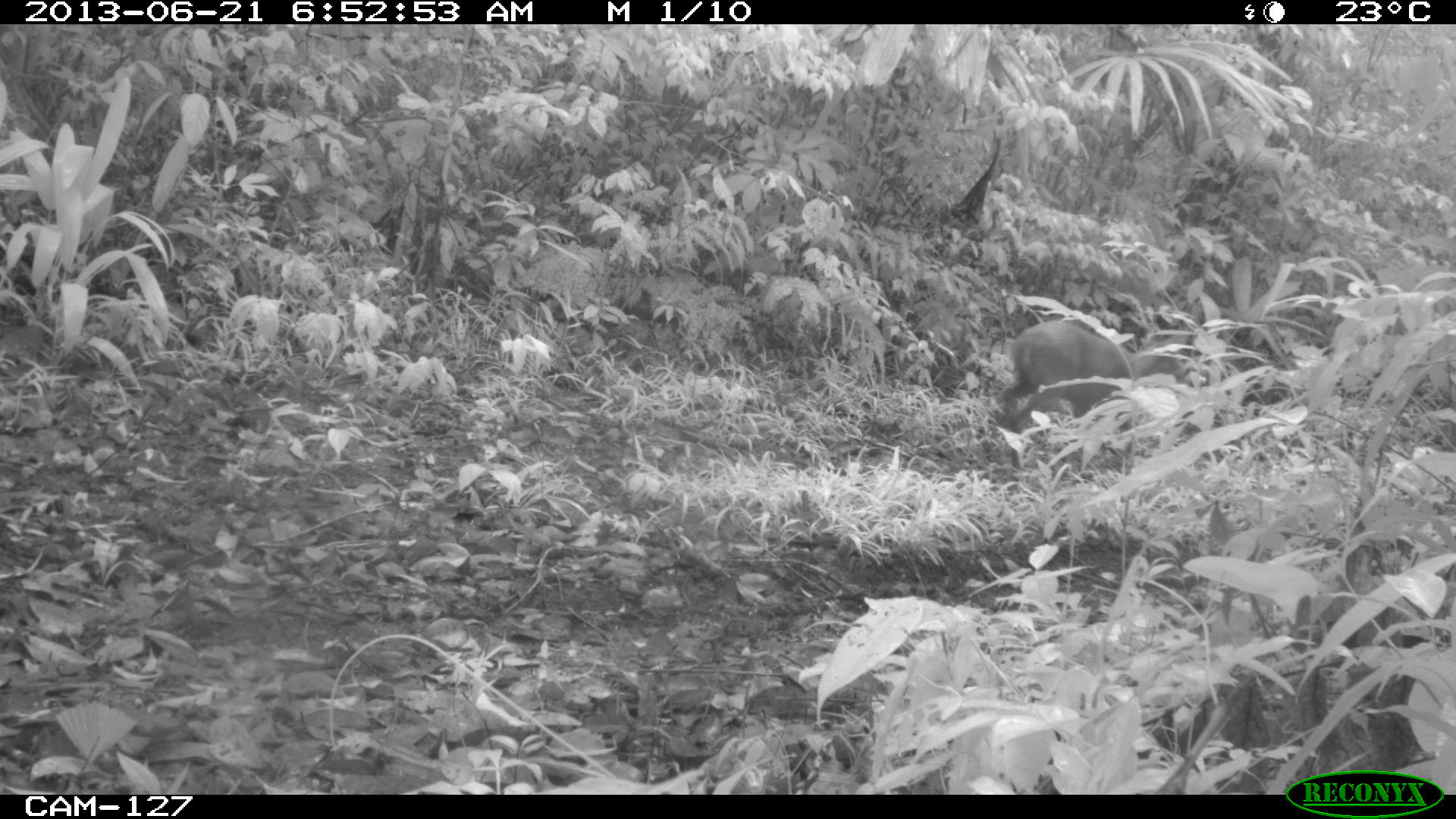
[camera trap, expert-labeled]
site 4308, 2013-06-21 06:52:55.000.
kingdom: Animalia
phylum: Chordata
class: Mammalia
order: Artiodactyla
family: Cervidae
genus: Odocoileus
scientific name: Odocoileus virginianus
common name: white-tailed deer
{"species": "Odocoileus virginianus (white-tailed deer)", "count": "1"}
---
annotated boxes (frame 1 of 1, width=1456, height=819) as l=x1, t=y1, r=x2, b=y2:
odocoileus virginianus: l=1000, t=318, r=1190, b=469